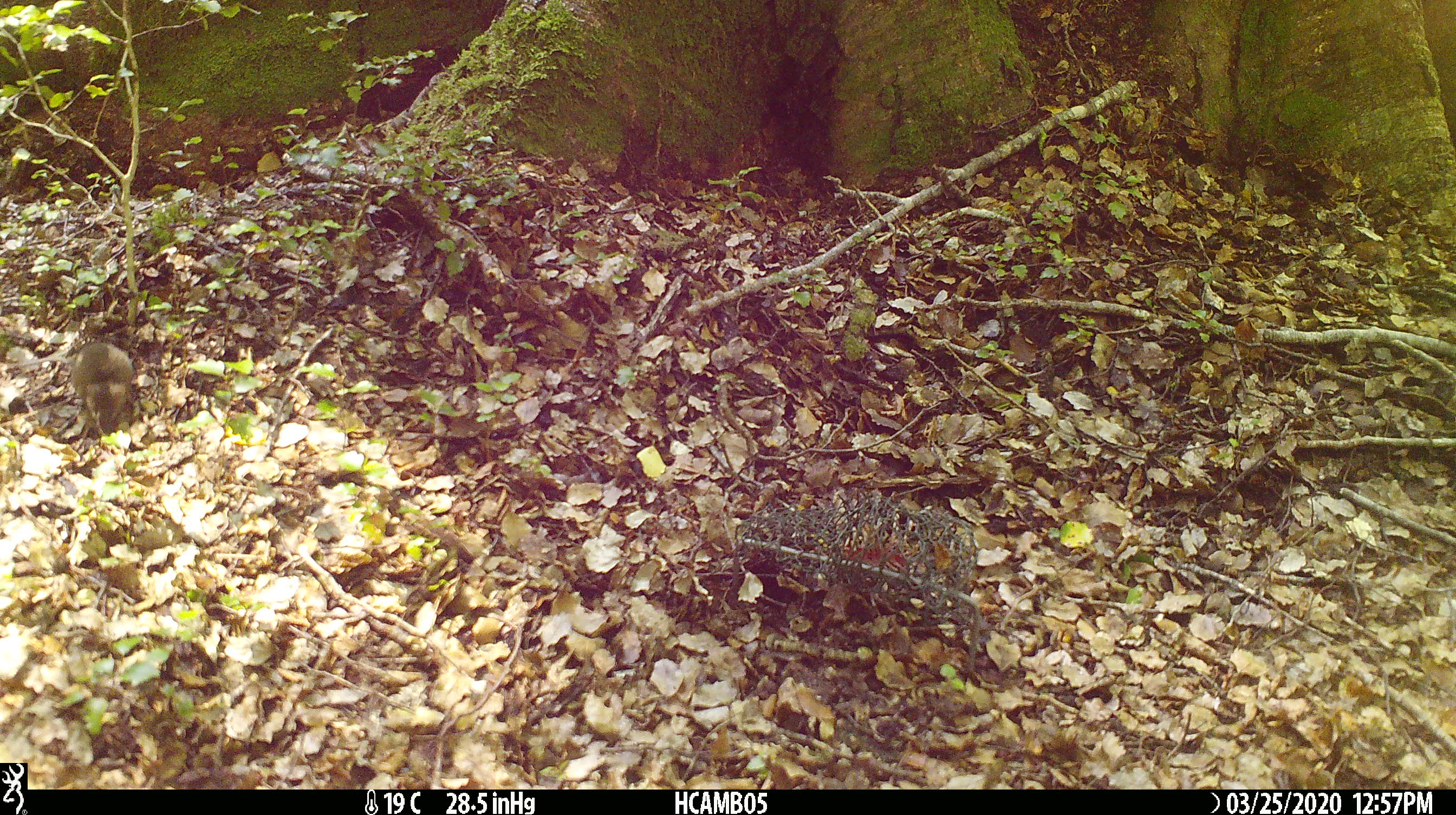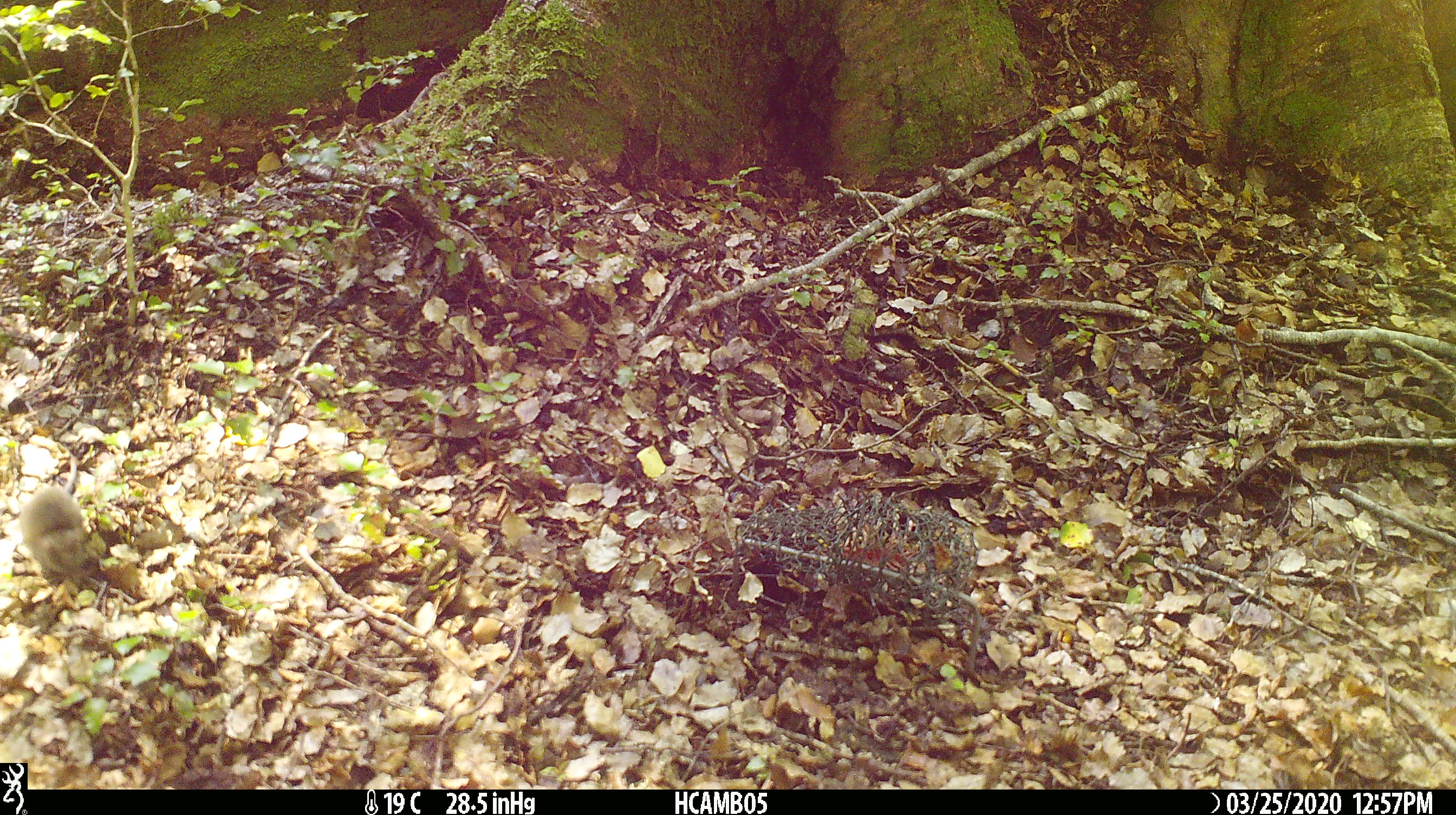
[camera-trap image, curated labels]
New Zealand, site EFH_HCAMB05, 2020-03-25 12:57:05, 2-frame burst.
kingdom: Animalia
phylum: Chordata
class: Mammalia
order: Rodentia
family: Muridae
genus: Mus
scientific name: Mus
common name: mouse